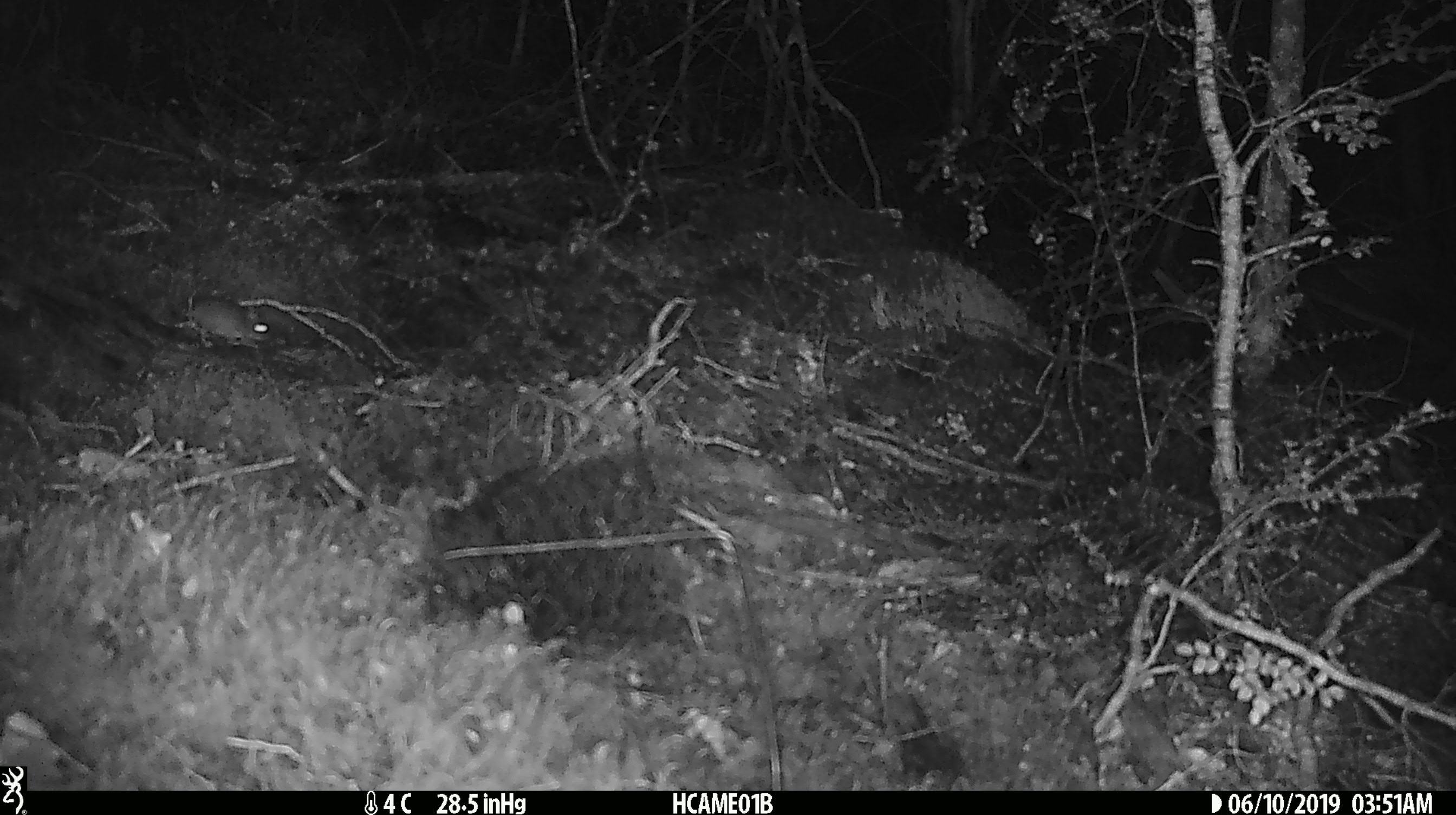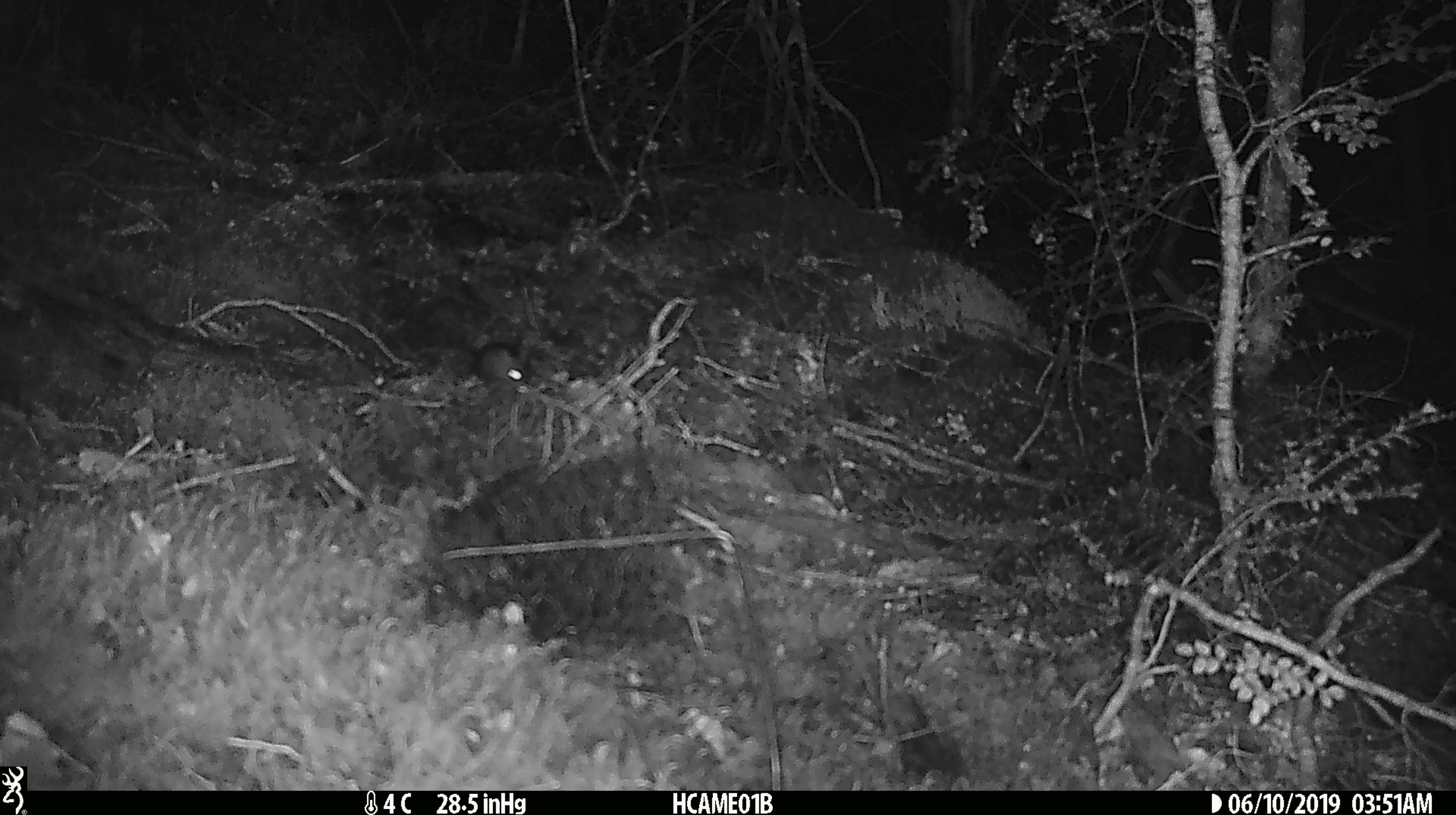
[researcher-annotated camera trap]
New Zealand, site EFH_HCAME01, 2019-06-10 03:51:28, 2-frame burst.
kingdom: Animalia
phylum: Chordata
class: Mammalia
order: Rodentia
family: Muridae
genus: Mus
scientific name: Mus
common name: mouse